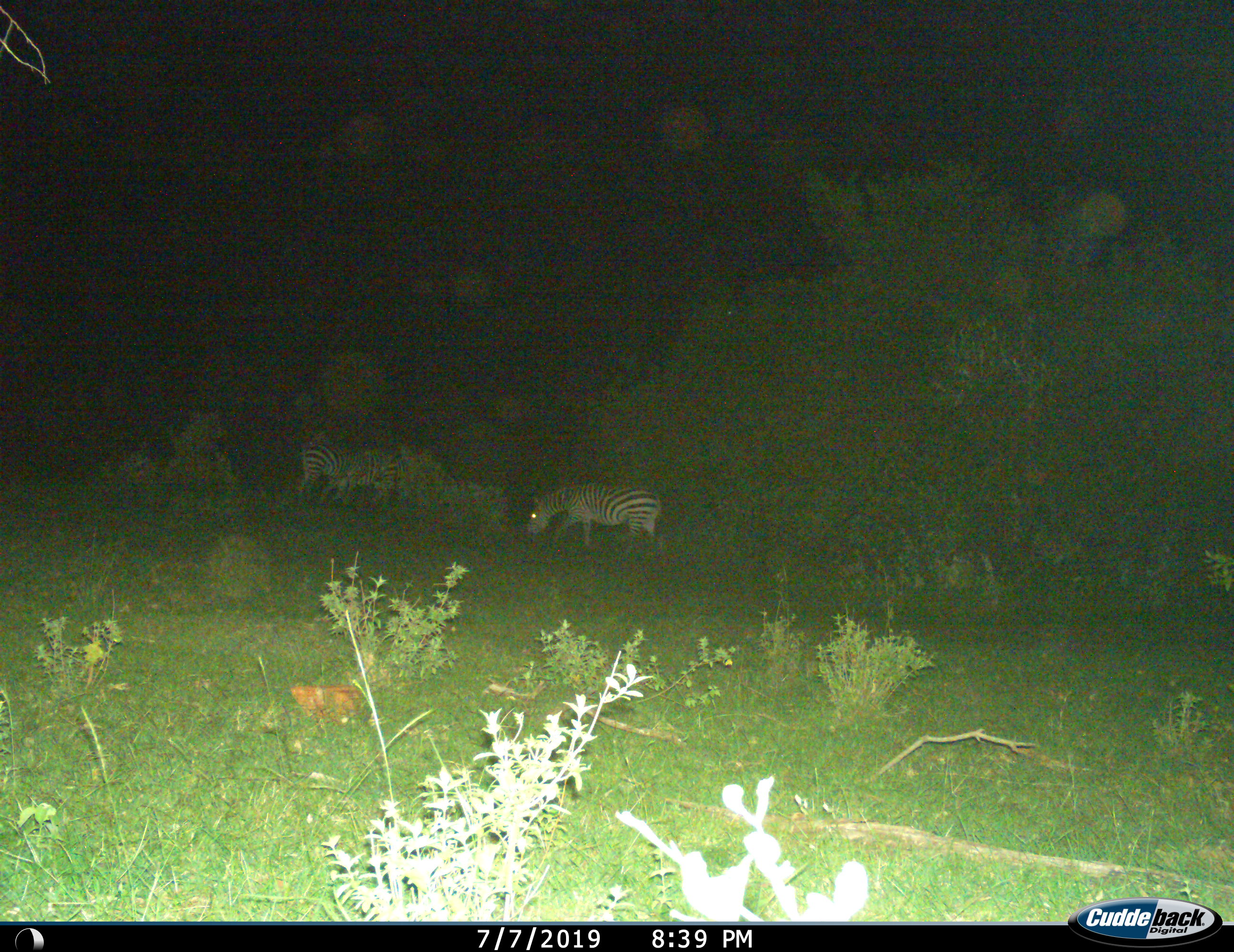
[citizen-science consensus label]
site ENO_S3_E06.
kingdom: Animalia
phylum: Chordata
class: Mammalia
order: Perissodactyla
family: Equidae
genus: Equus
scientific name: Equus quagga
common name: plains zebra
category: zebraplains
Zebraplains (plains zebra) (Equus quagga), count 3. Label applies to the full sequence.